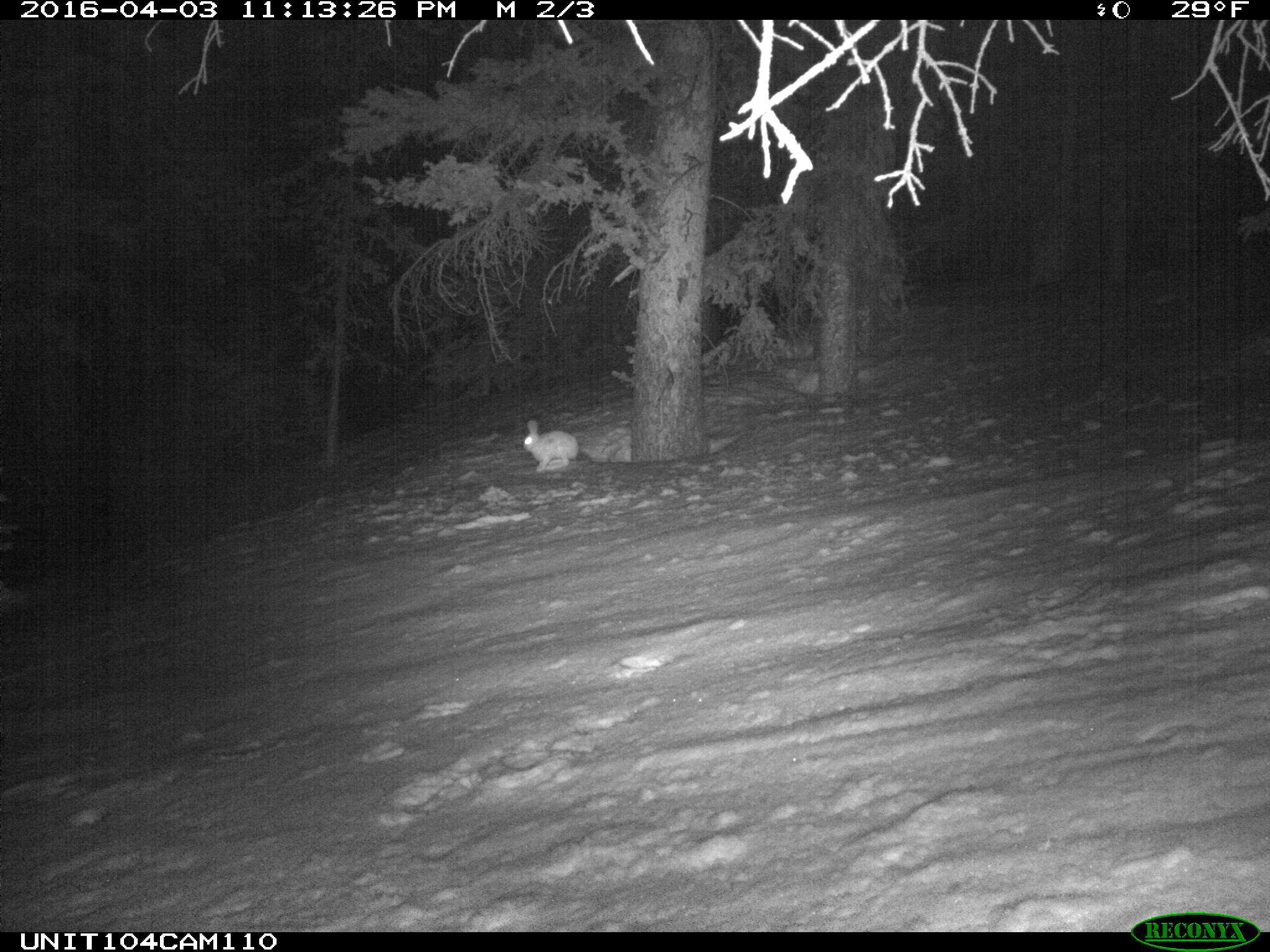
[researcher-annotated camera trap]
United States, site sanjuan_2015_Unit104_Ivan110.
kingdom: Animalia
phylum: Chordata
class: Mammalia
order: Lagomorpha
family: Leporidae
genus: Lepus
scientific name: Lepus americanus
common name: snowshoe hare